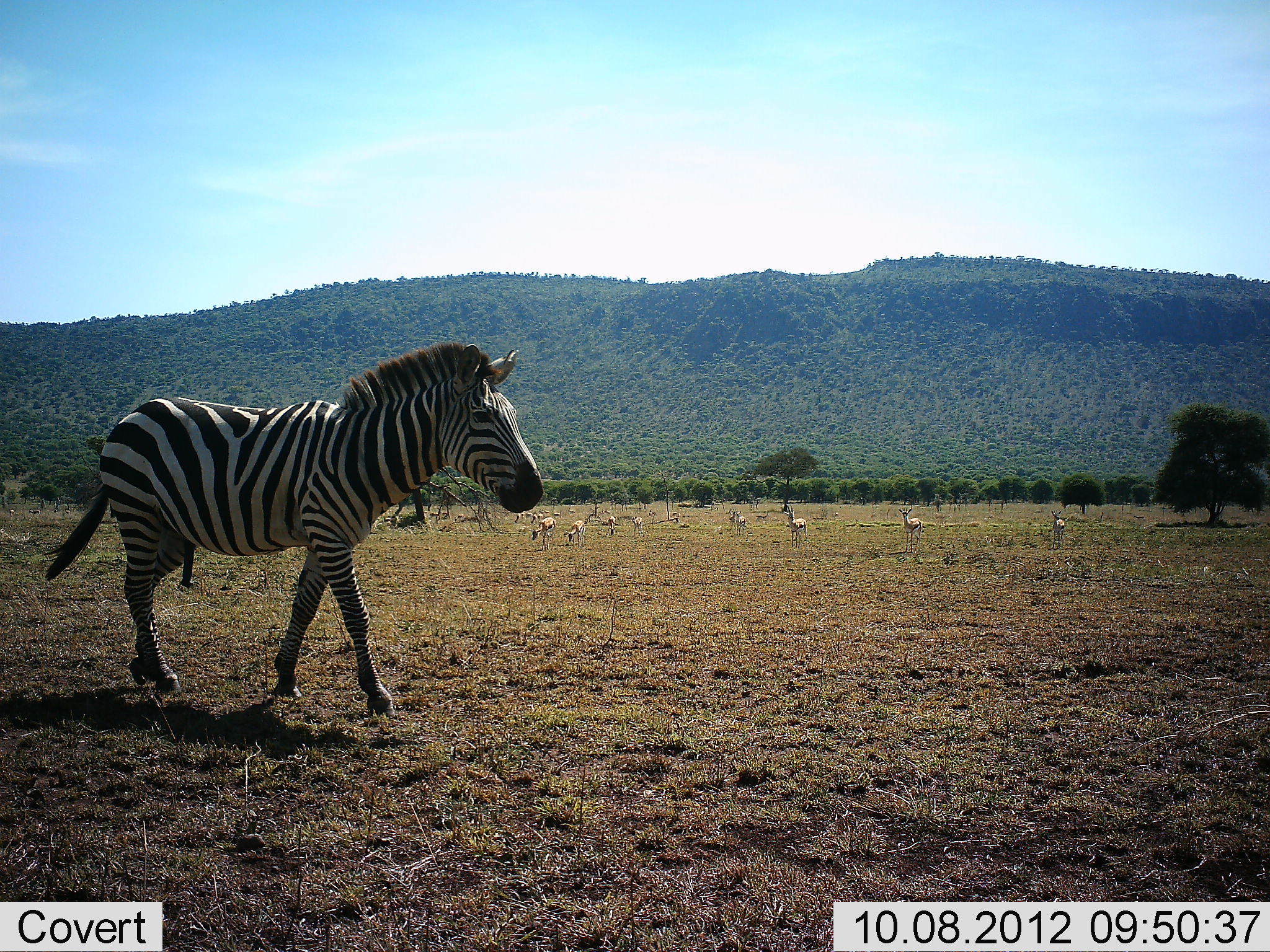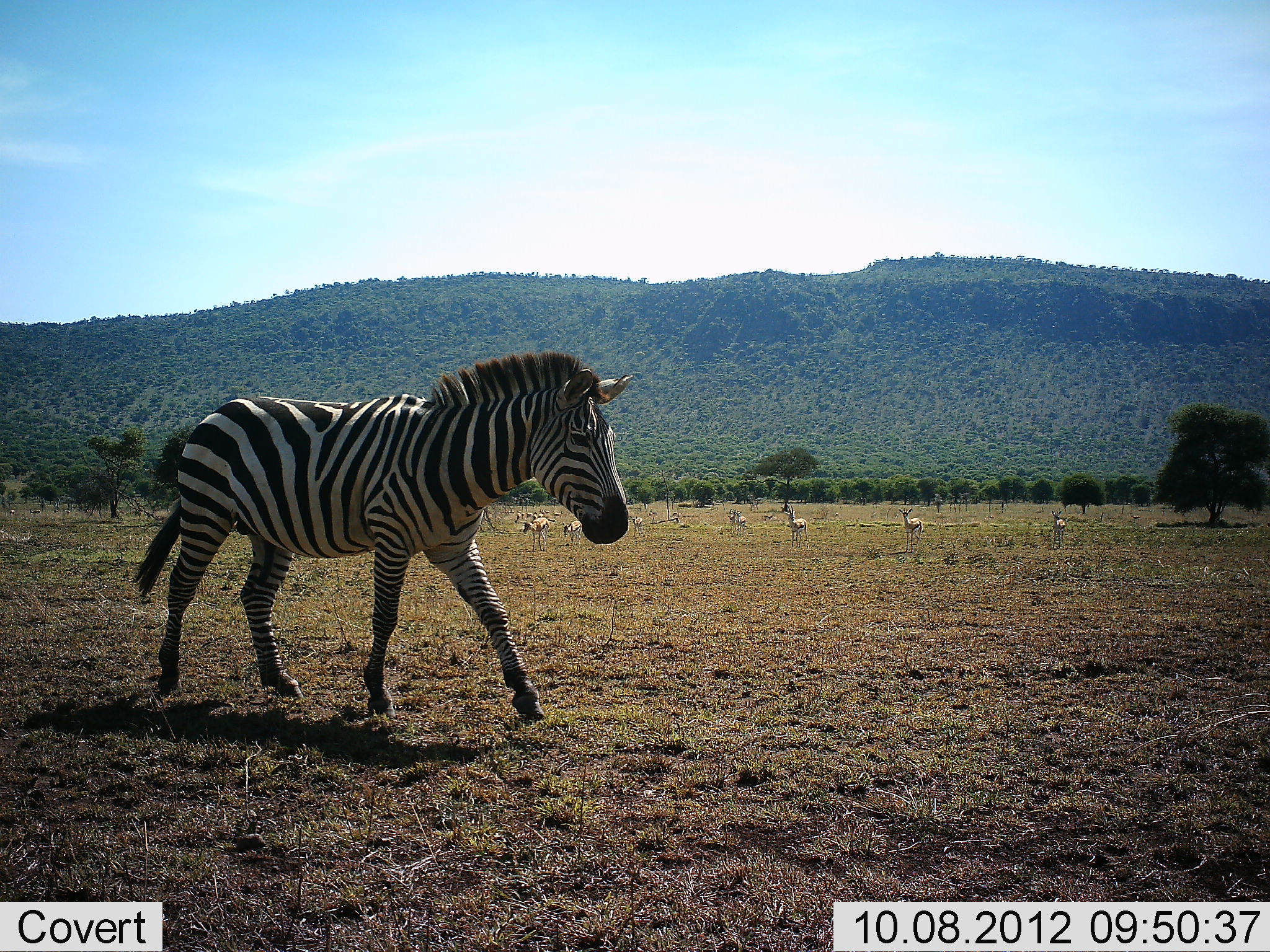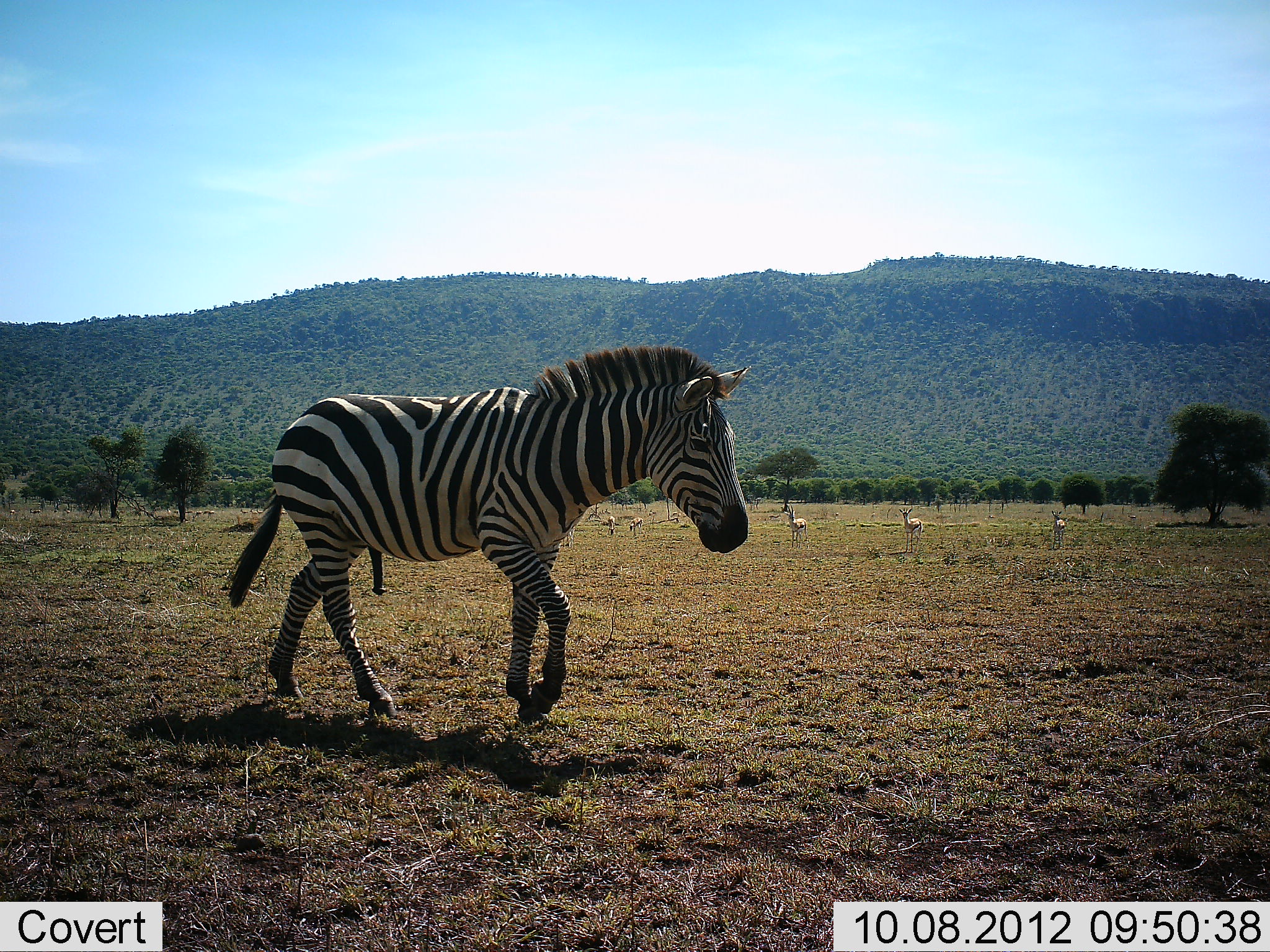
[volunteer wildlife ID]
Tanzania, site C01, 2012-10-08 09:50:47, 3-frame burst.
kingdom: Animalia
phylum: Chordata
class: Mammalia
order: Artiodactyla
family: Bovidae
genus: Eudorcas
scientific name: Eudorcas thomsonii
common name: thomson's gazelle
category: gazellethomsons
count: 10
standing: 90%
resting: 0%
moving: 20%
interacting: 0%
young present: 0%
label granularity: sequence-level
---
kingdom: Animalia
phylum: Chordata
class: Mammalia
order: Perissodactyla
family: Equidae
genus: Equus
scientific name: Equus quagga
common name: plains zebra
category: zebra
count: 1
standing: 0%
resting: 0%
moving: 100%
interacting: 0%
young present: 0%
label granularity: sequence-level